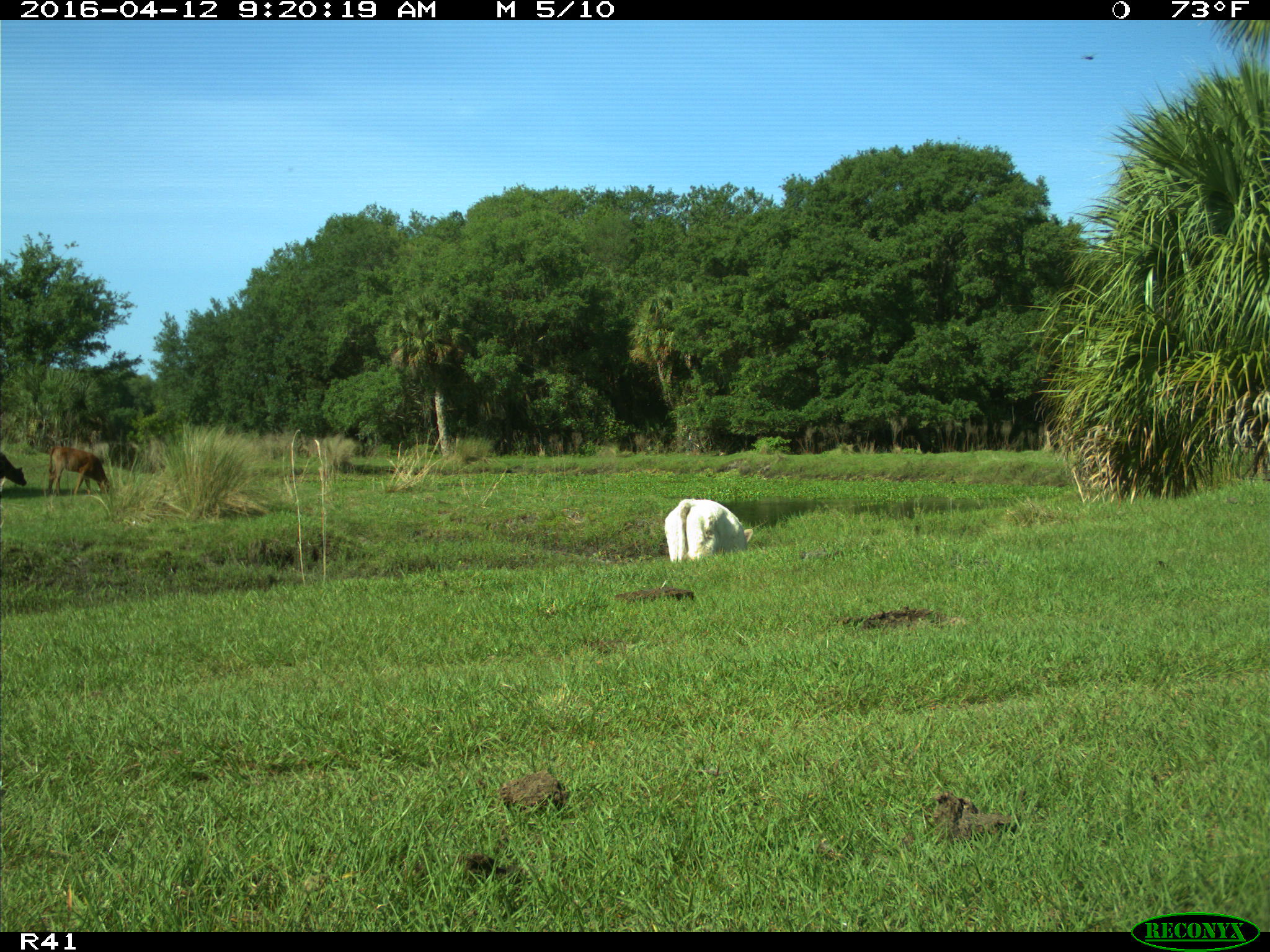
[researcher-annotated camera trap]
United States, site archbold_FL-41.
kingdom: Animalia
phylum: Chordata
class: Mammalia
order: Artiodactyla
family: Bovidae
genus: Bos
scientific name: Bos taurus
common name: domestic cow